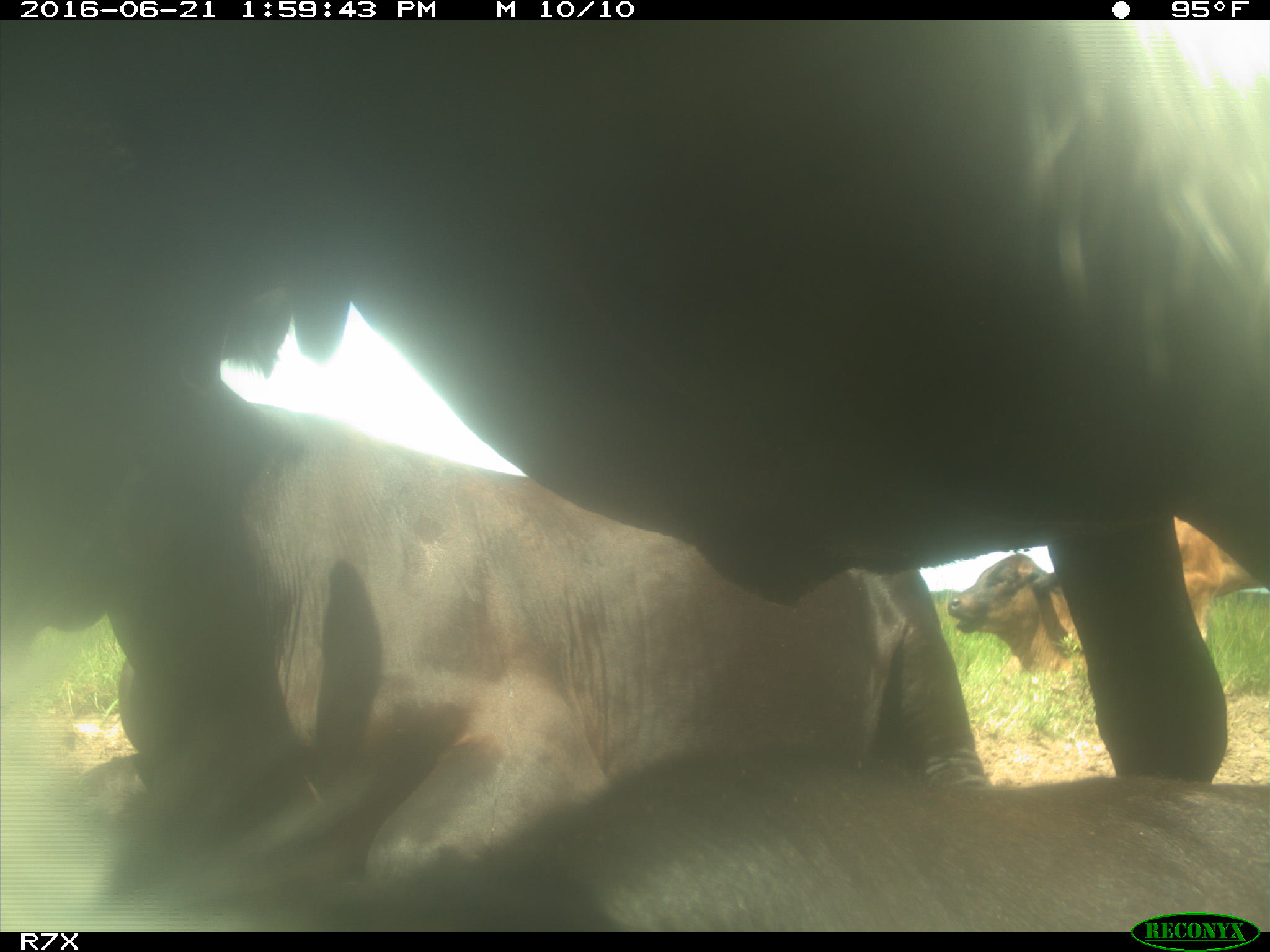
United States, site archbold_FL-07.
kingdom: Animalia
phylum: Chordata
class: Mammalia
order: Artiodactyla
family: Bovidae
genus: Bos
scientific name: Bos taurus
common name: domestic cow